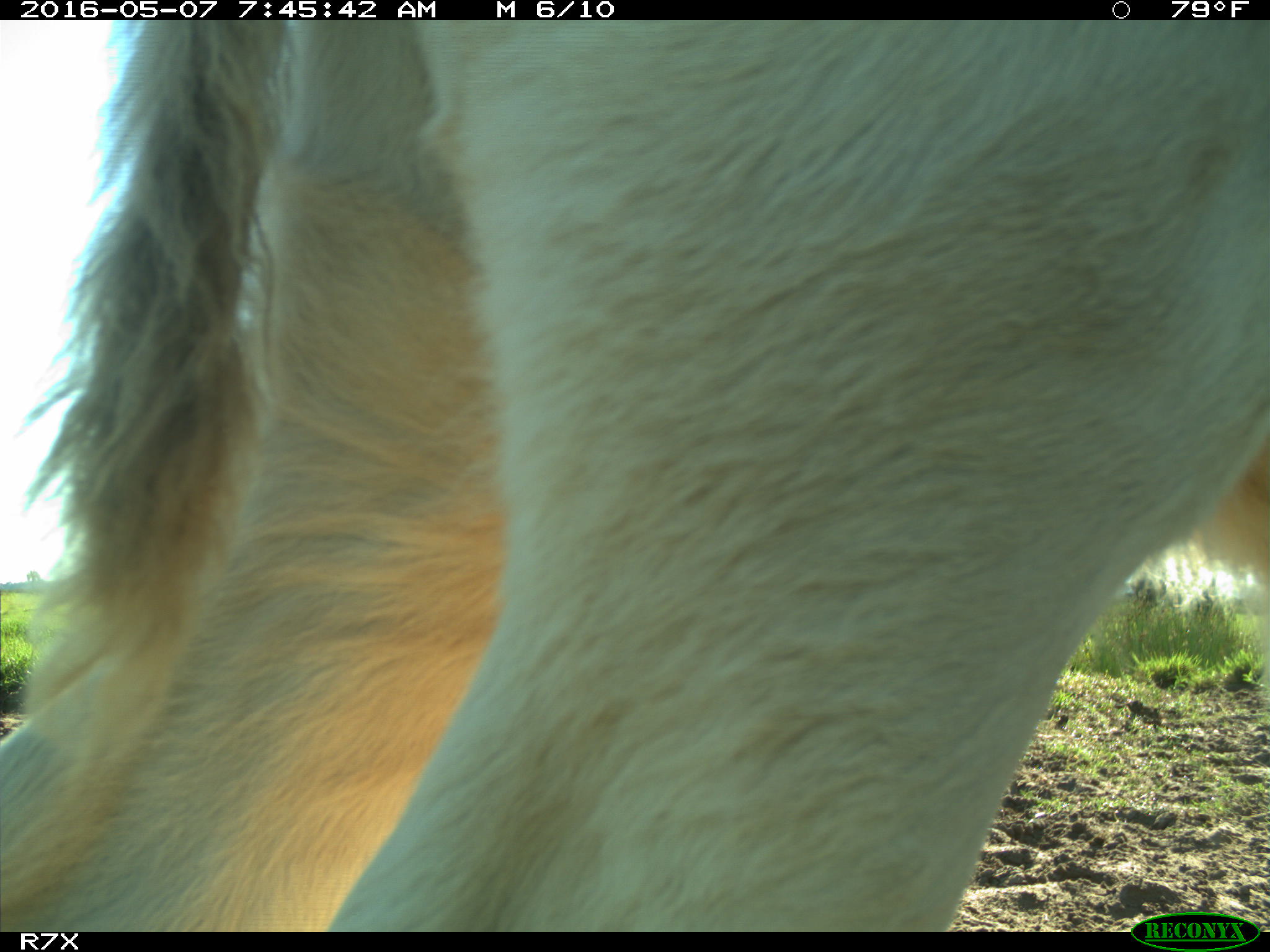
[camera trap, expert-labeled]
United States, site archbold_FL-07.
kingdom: Animalia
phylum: Chordata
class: Mammalia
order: Artiodactyla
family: Bovidae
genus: Bos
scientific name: Bos taurus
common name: domestic cow